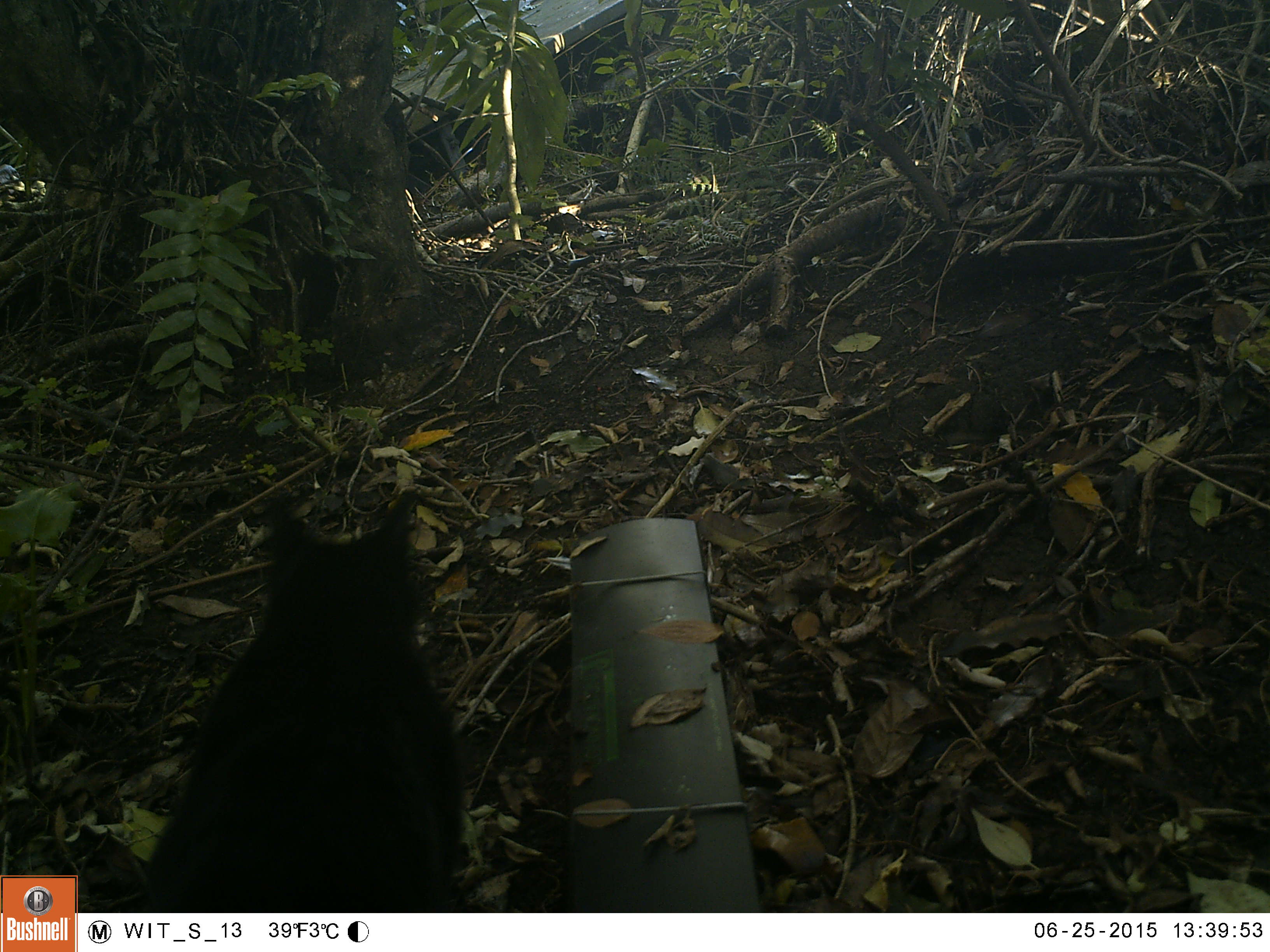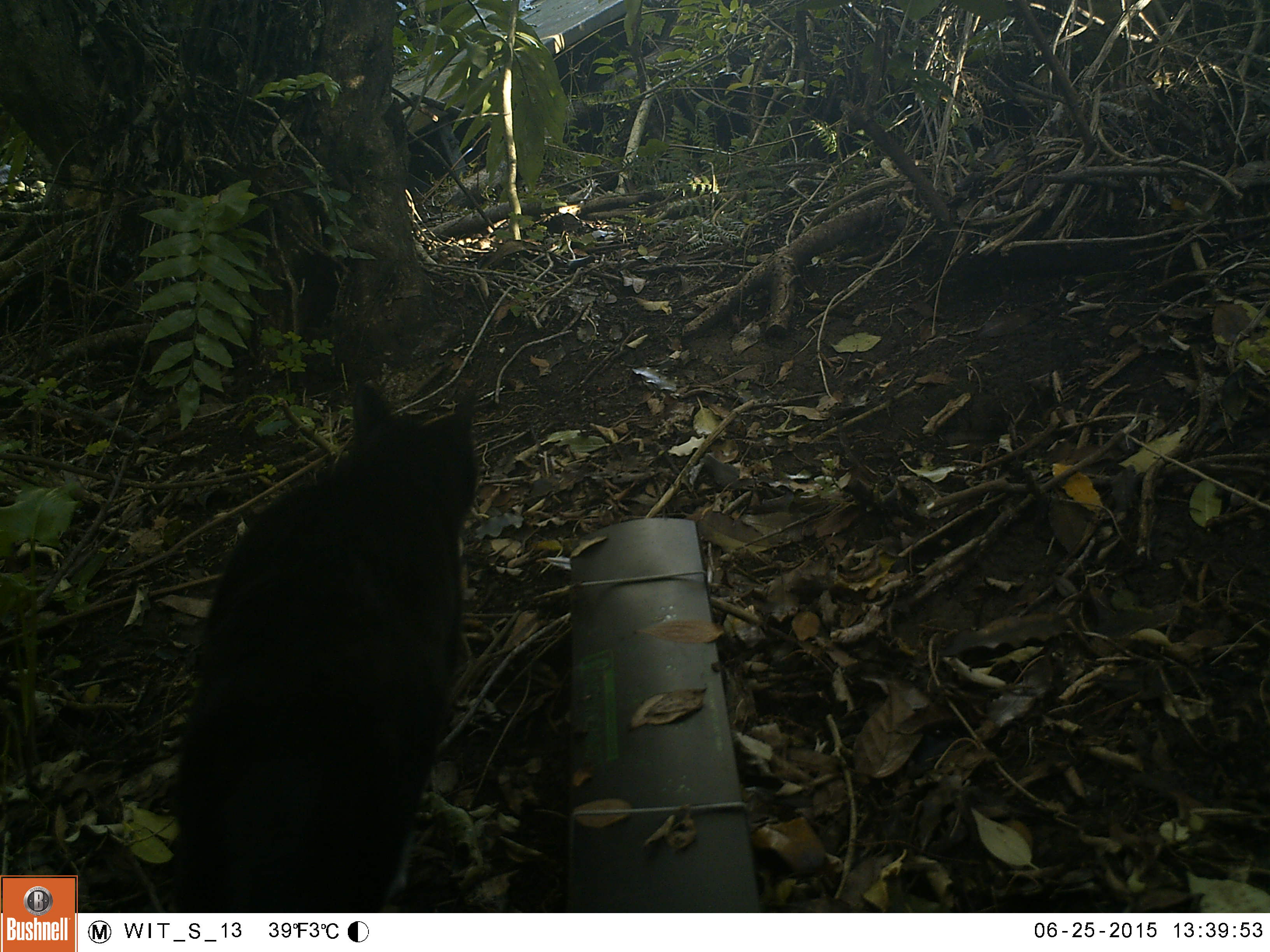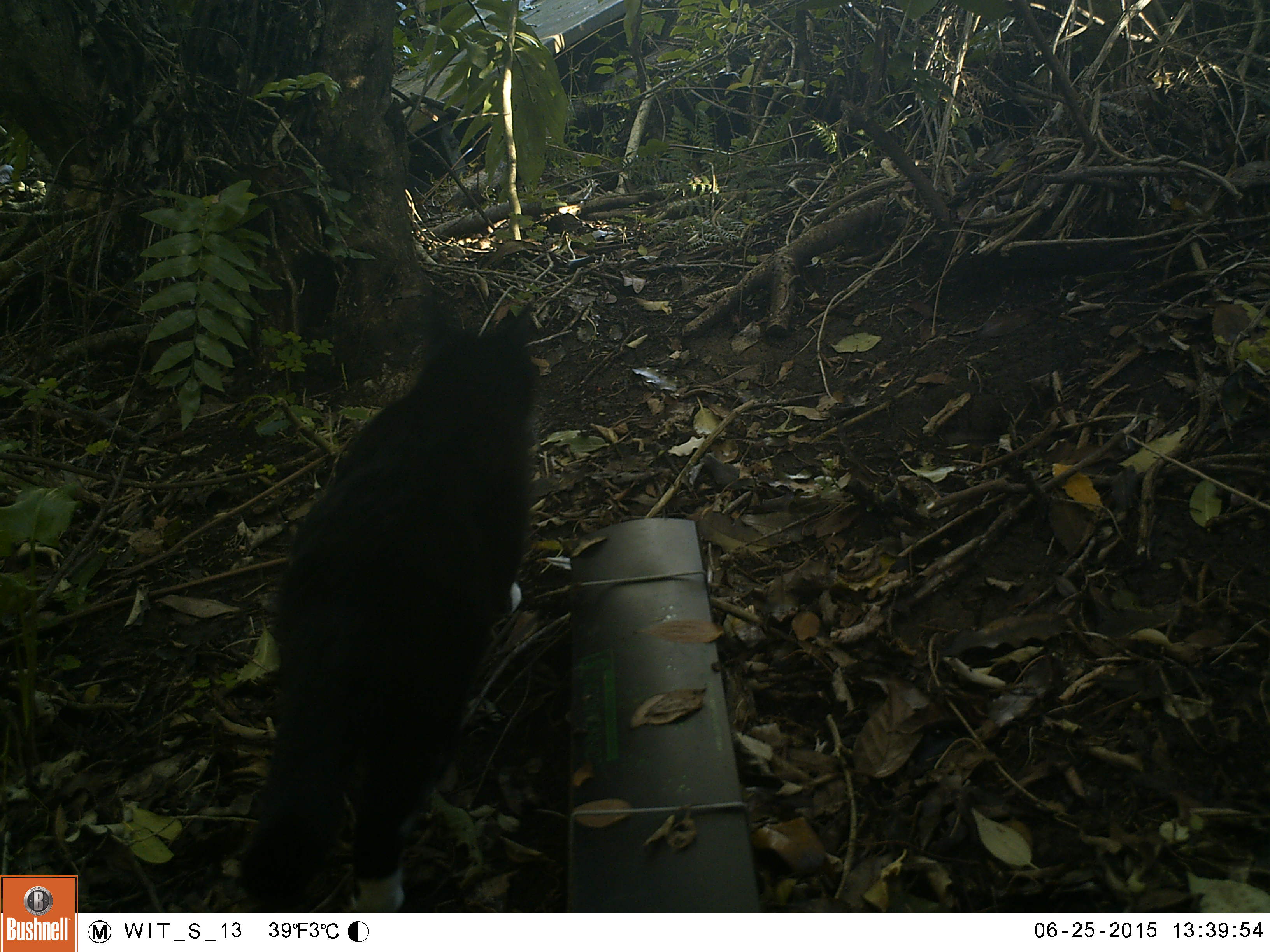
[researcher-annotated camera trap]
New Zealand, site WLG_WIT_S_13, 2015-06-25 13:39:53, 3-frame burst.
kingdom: Animalia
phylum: Chordata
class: Mammalia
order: Carnivora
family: Felidae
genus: Felis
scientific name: Felis catus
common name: domestic cat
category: cat